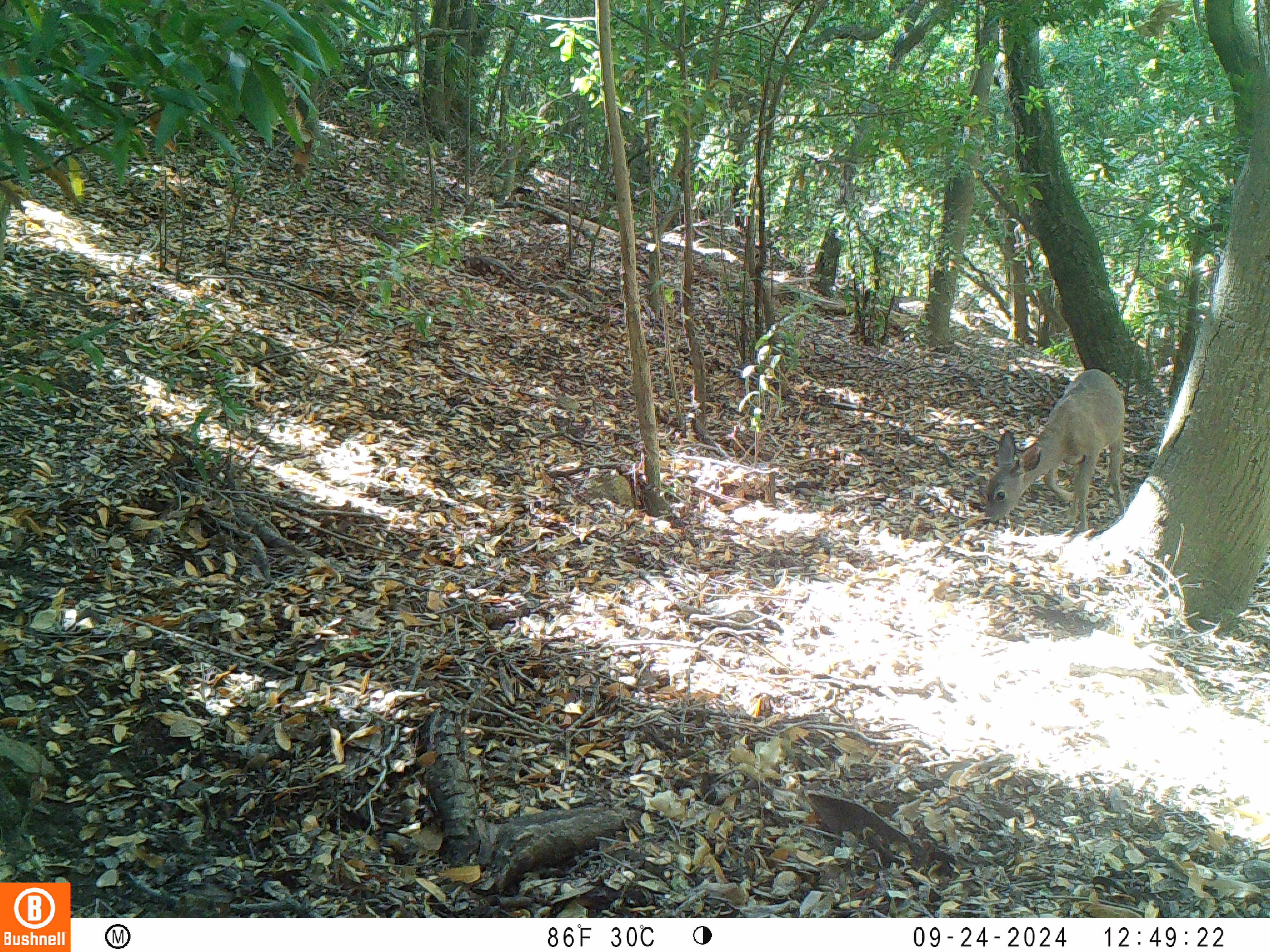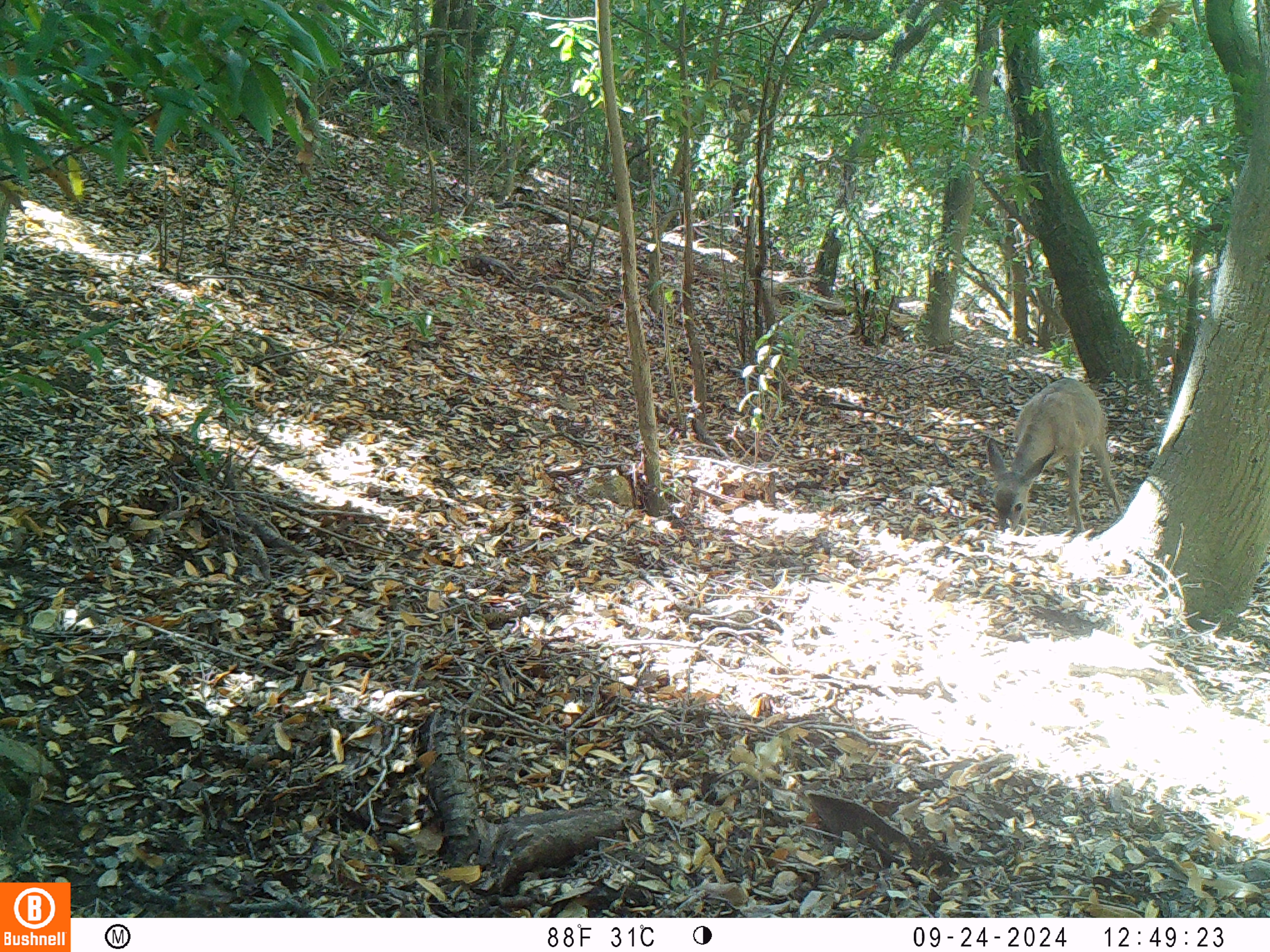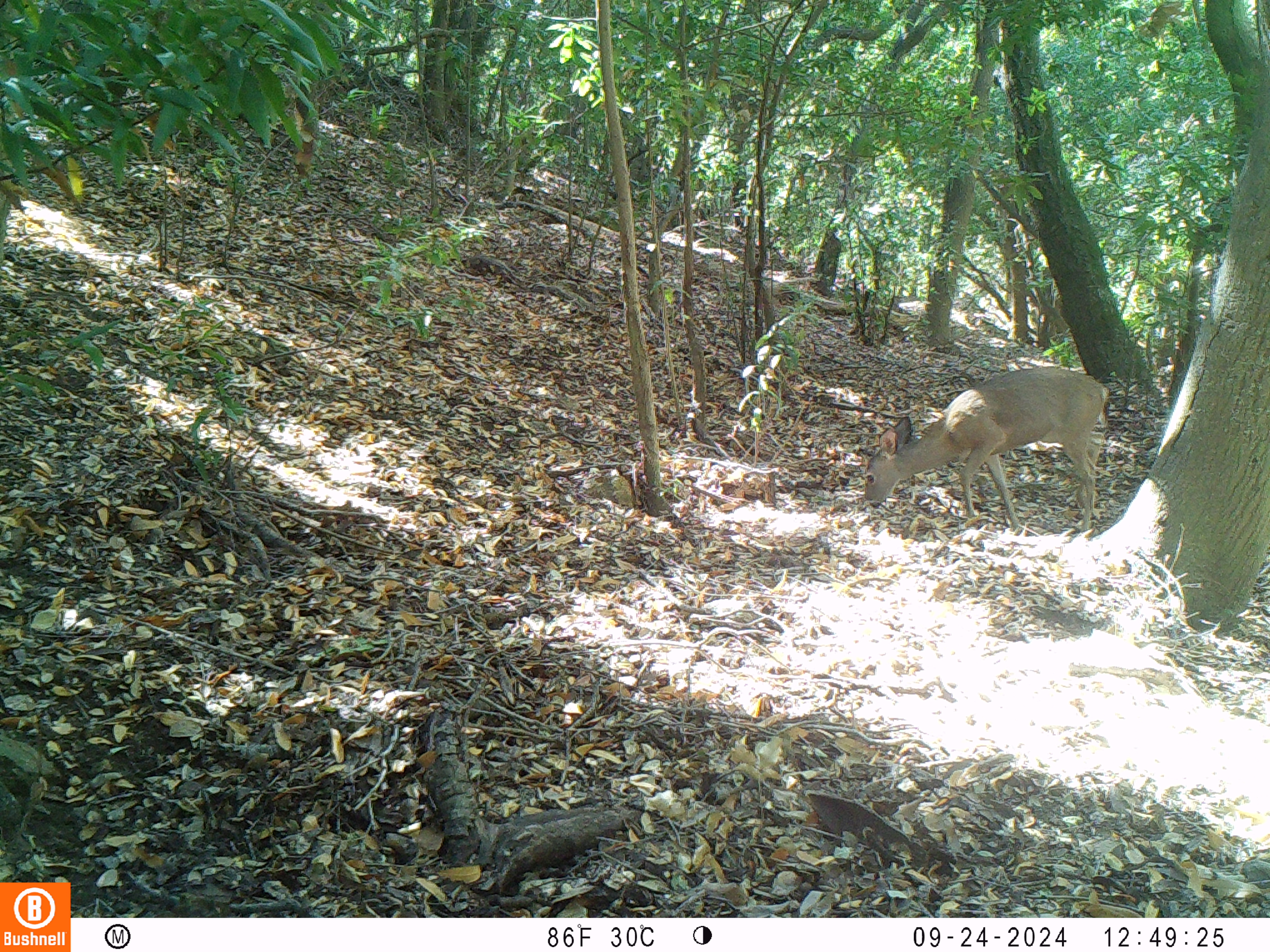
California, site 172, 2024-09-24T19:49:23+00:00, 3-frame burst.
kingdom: Animalia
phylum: Chordata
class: Mammalia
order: Artiodactyla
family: Cervidae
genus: Odocoileus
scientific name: Odocoileus hemionus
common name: mule deer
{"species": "mule deer (Odocoileus hemionus)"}